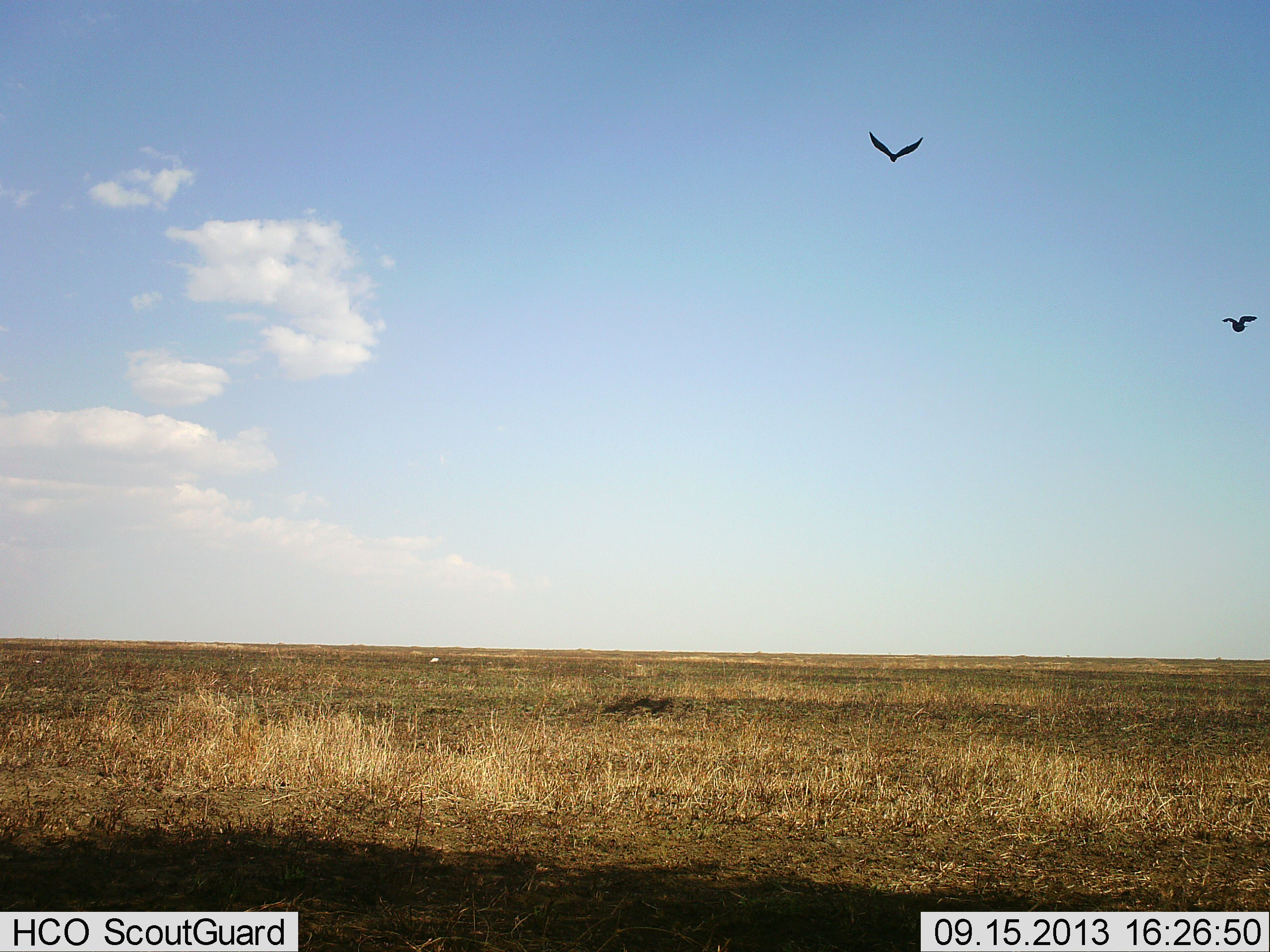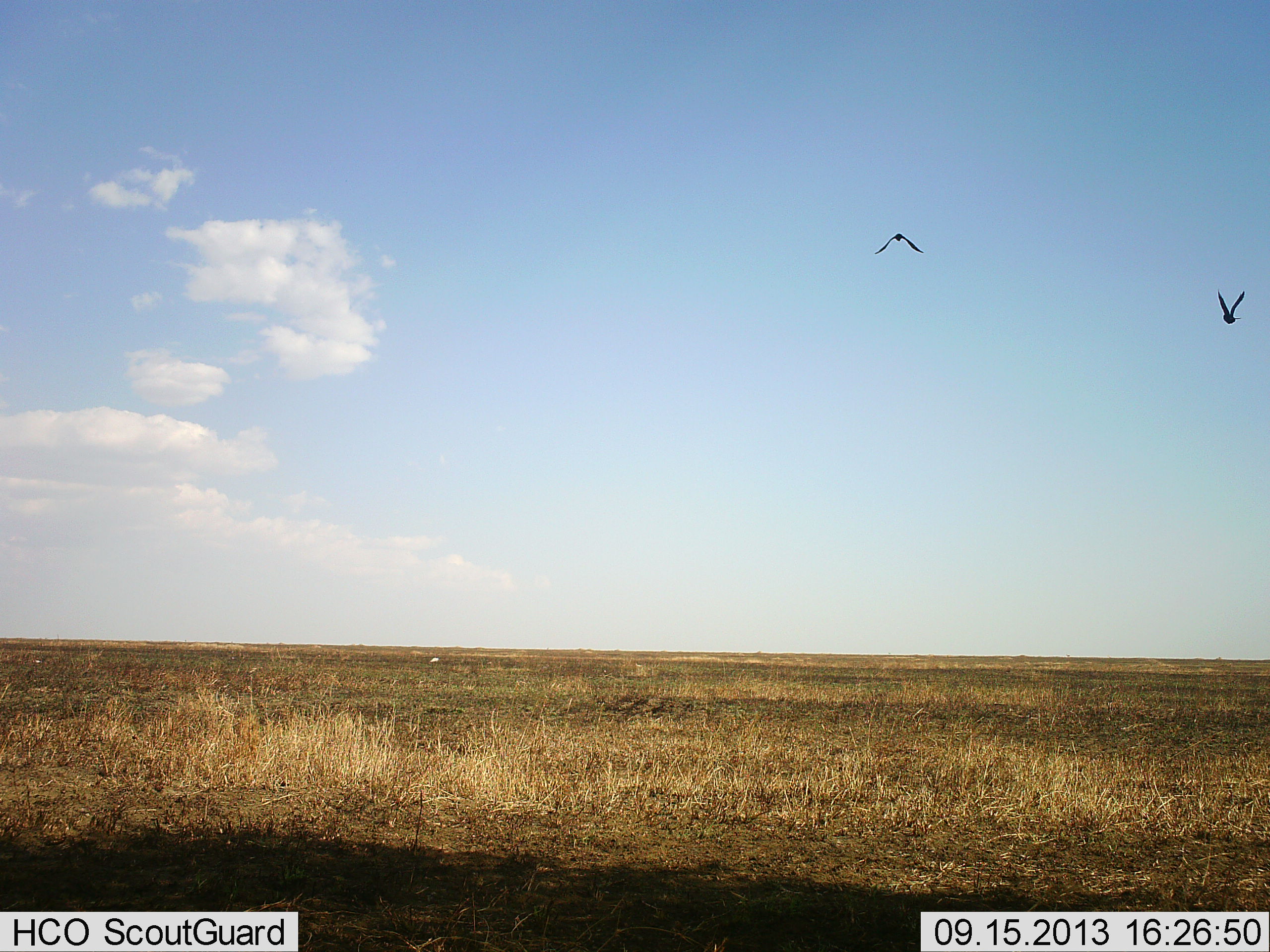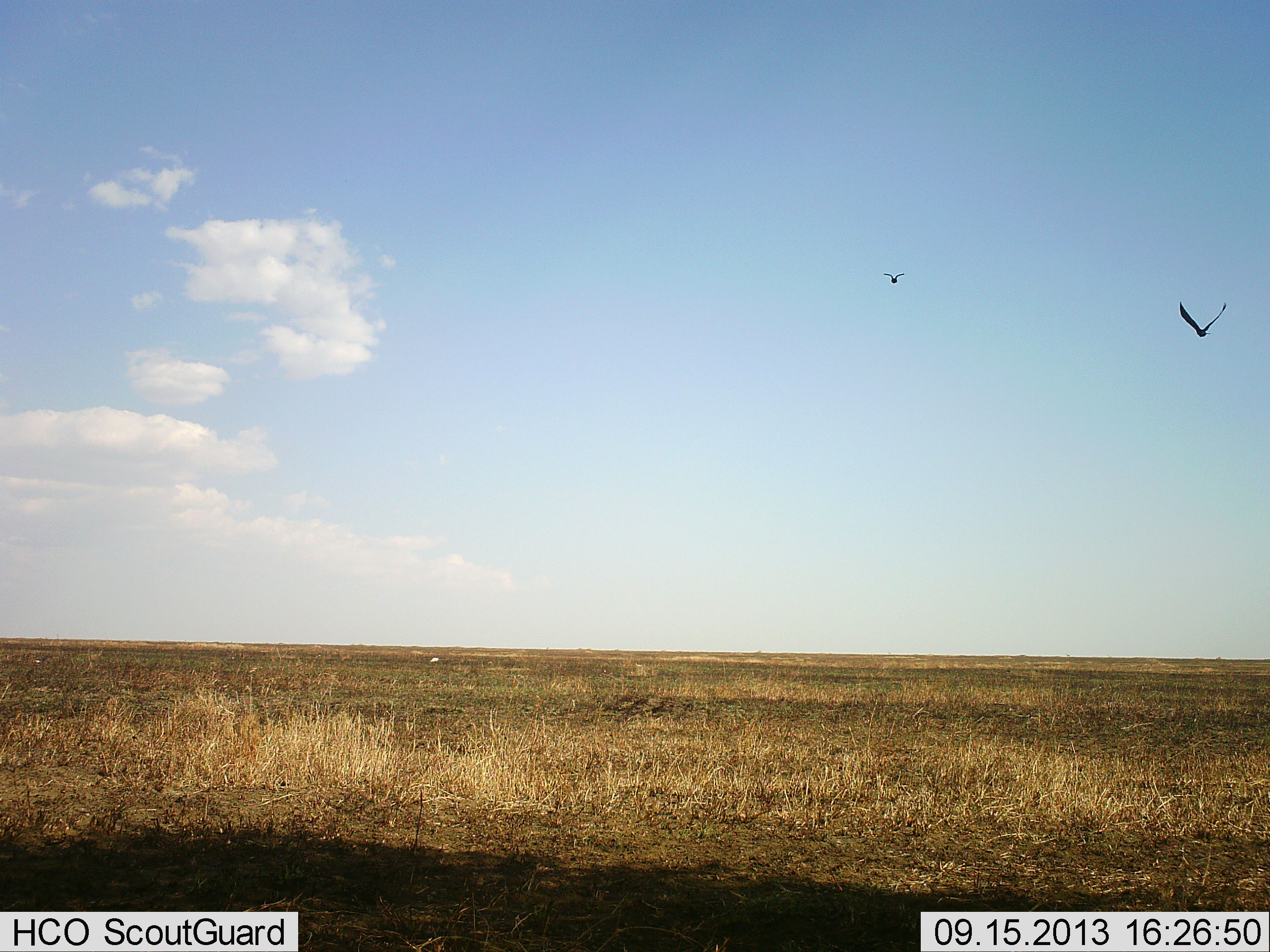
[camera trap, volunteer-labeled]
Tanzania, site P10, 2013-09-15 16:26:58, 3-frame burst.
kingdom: Animalia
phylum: Chordata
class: Aves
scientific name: Aves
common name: bird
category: otherbird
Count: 2.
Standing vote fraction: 0%.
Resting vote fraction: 0%.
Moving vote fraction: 100%.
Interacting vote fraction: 0%.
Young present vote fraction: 0%.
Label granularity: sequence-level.